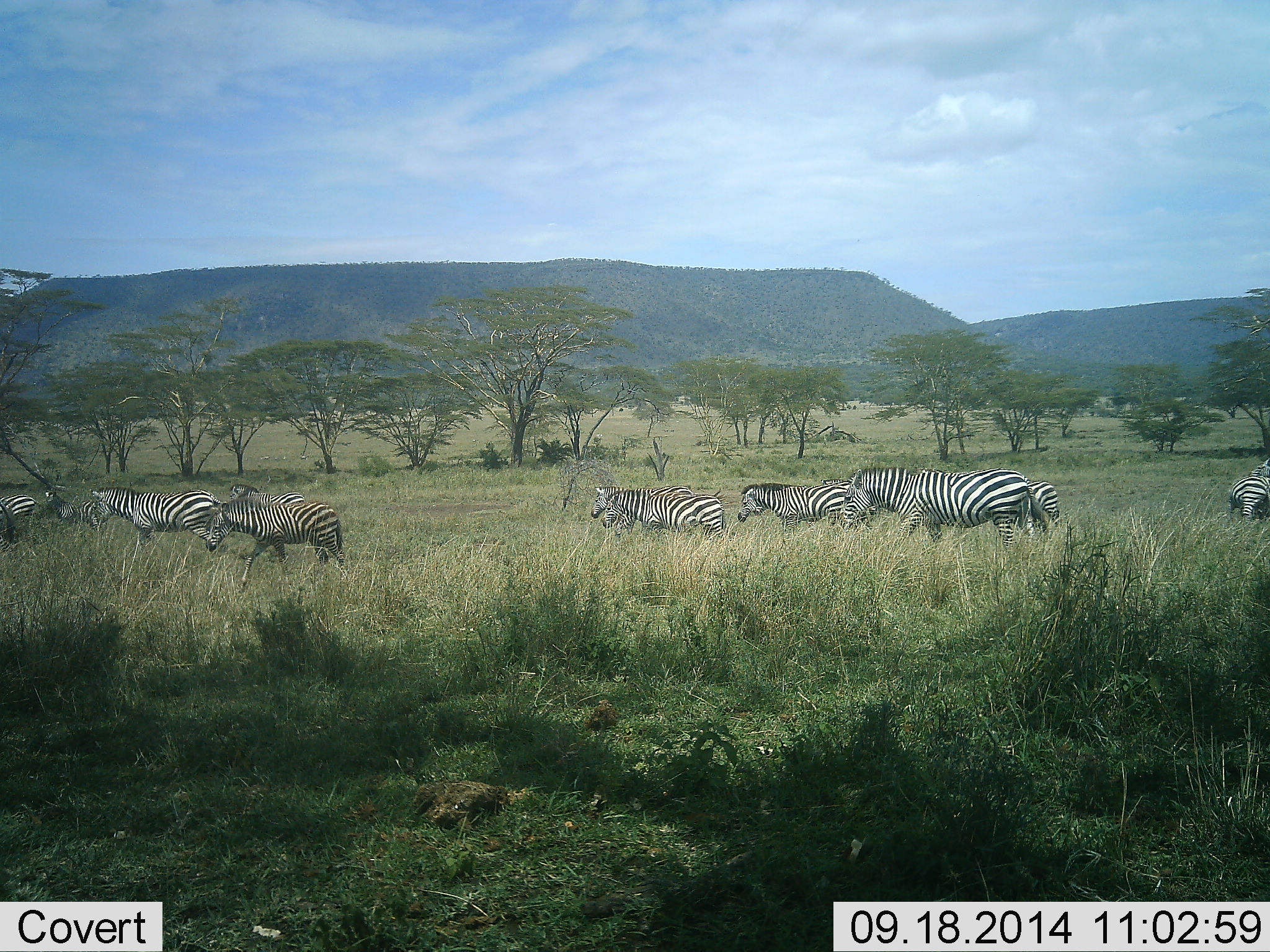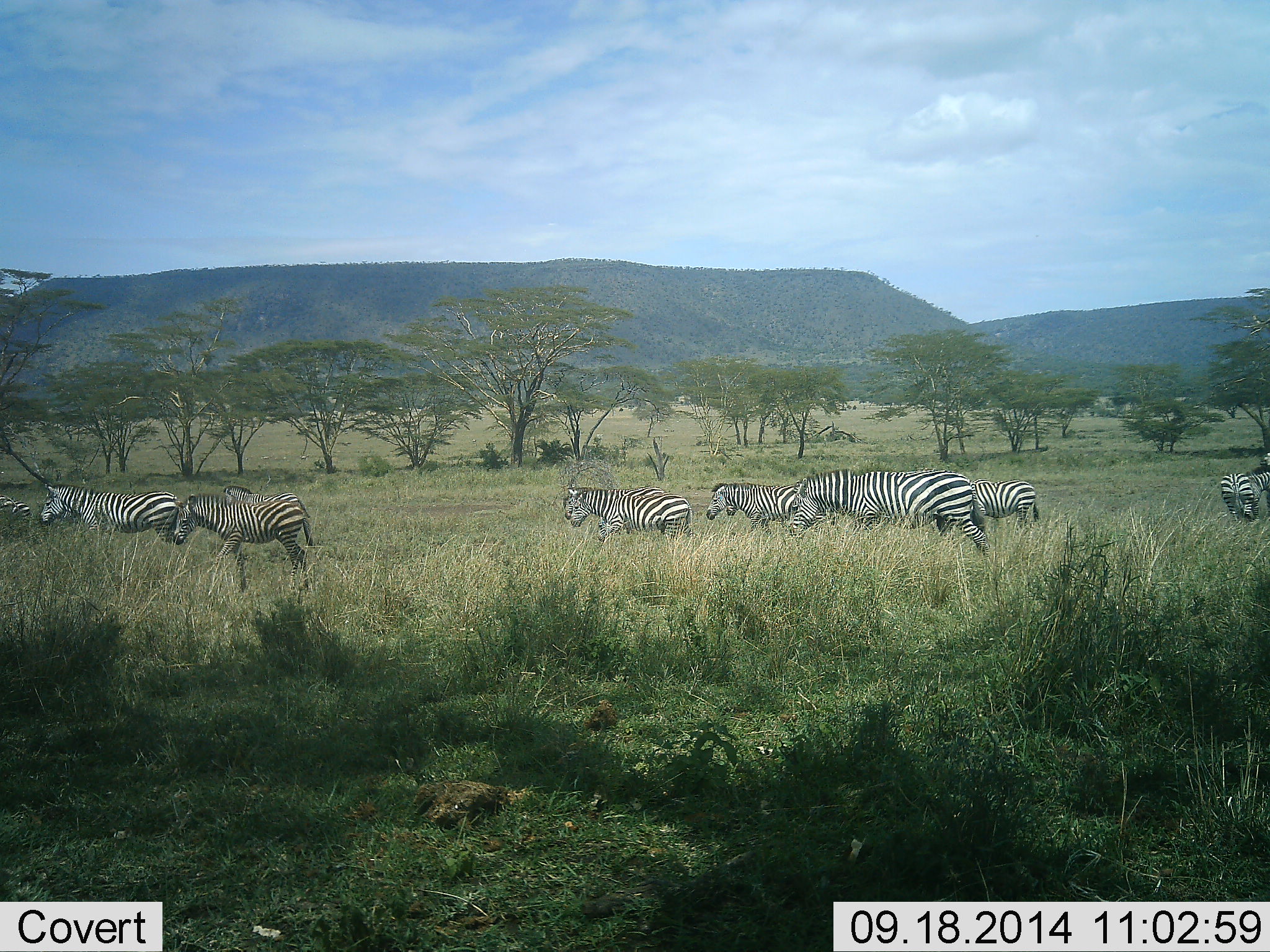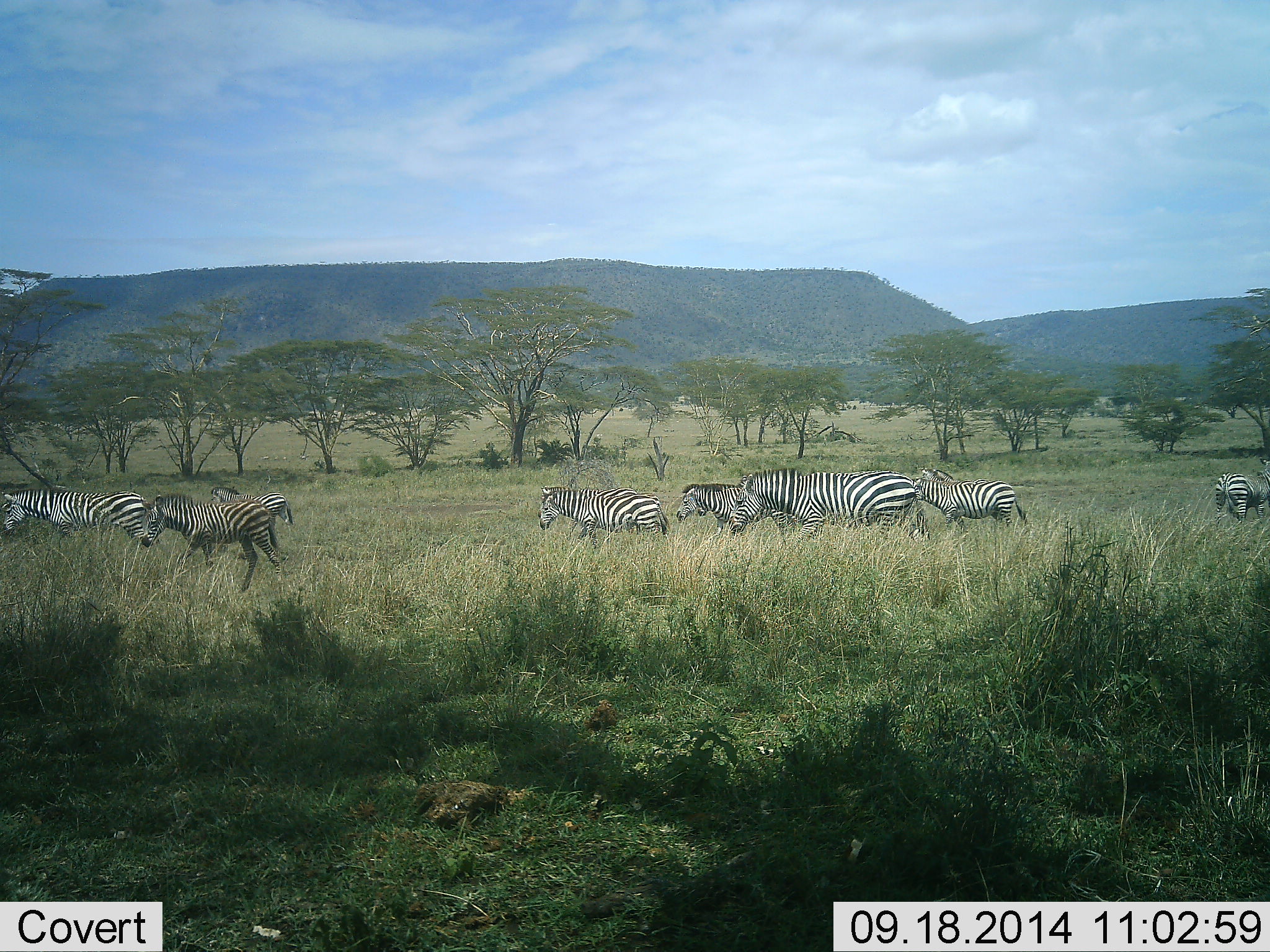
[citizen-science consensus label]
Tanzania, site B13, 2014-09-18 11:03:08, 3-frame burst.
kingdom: Animalia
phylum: Chordata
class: Mammalia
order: Perissodactyla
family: Equidae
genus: Equus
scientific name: Equus quagga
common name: plains zebra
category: zebra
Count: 9.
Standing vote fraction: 0%.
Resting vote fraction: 0%.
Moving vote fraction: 100%.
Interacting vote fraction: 10%.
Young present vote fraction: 0%.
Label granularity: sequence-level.